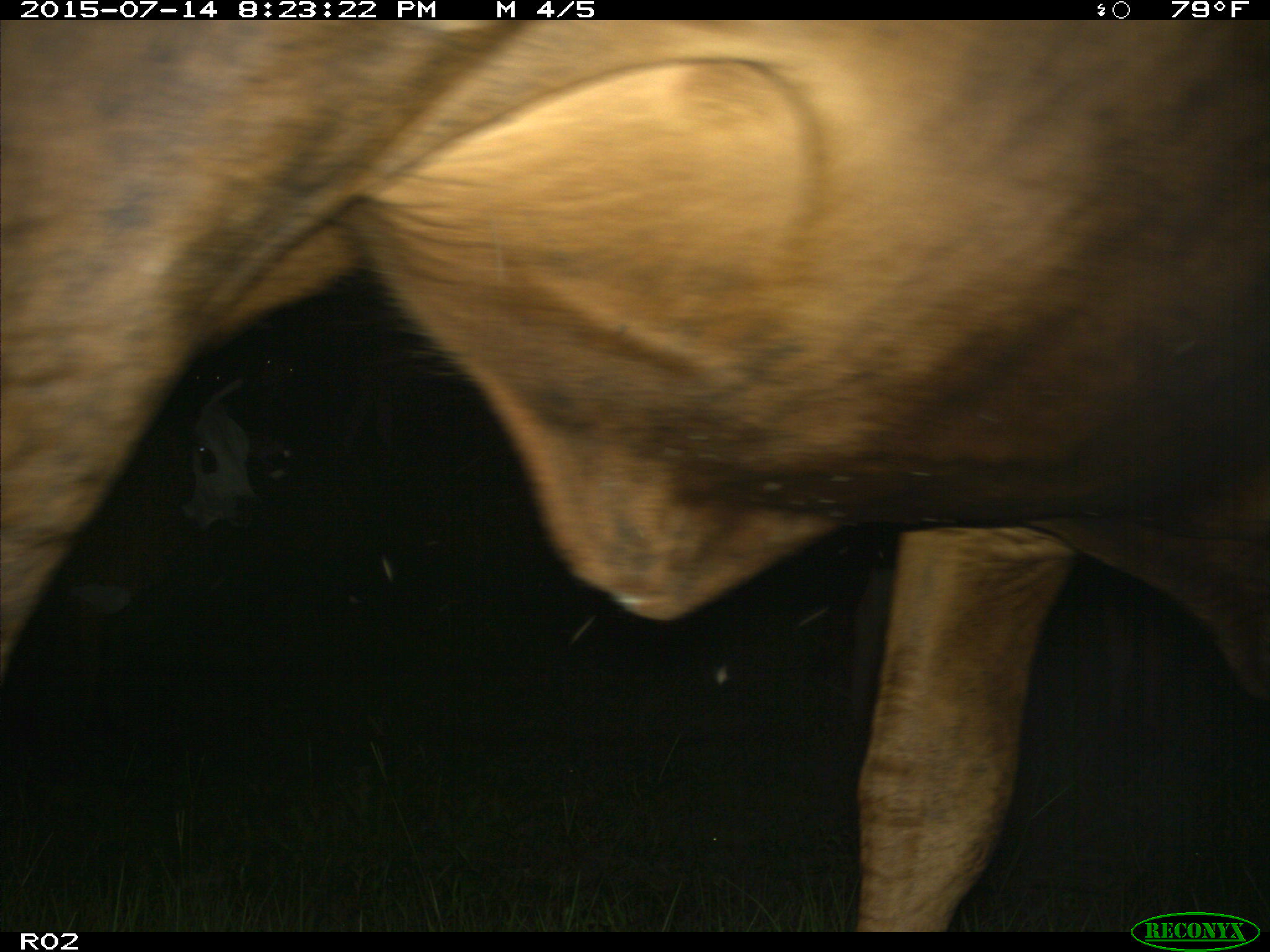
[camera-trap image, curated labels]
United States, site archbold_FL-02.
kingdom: Animalia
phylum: Chordata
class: Mammalia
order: Artiodactyla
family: Bovidae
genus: Bos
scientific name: Bos taurus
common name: domestic cow